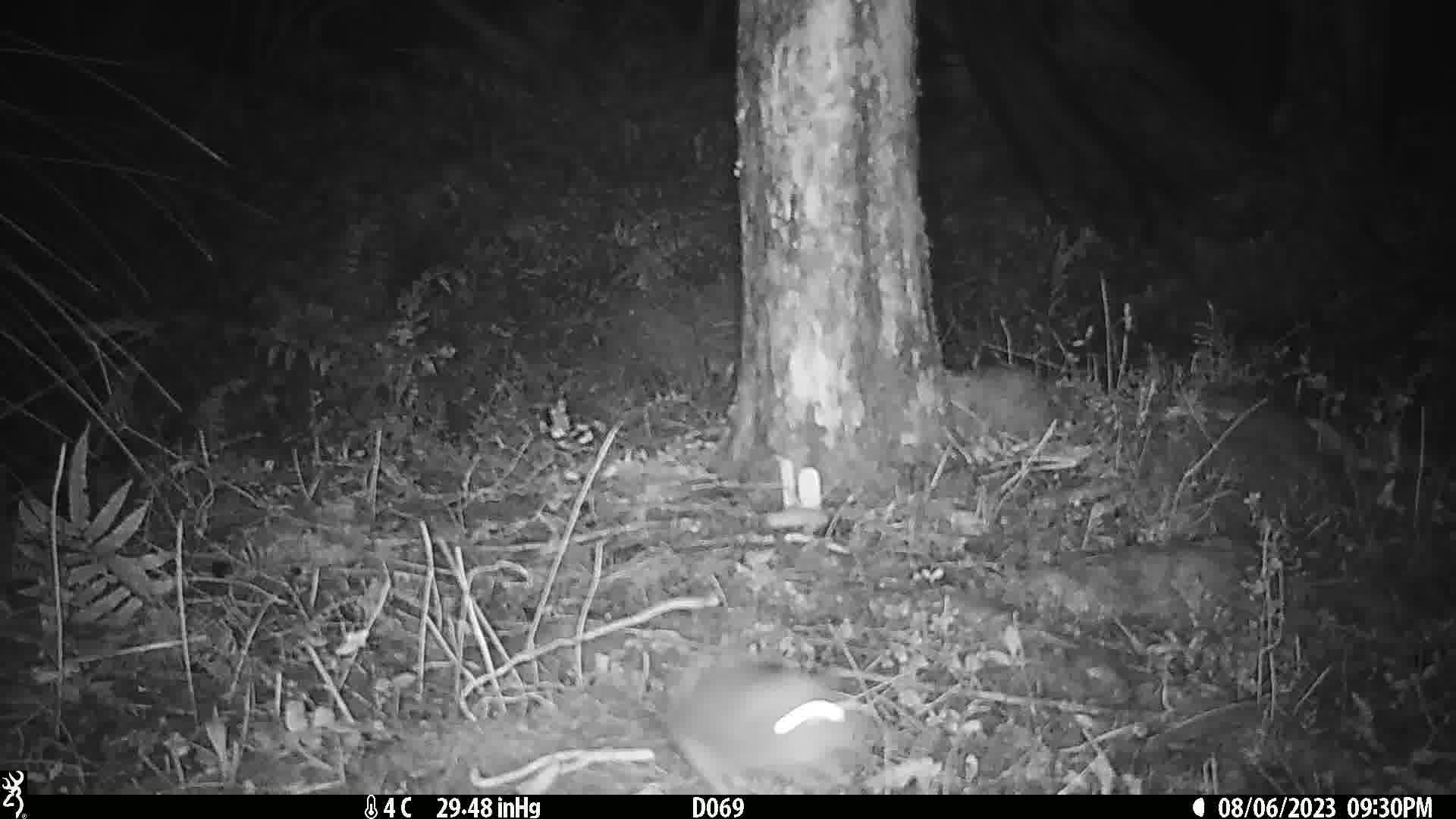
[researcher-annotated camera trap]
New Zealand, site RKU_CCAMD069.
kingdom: Animalia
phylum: Chordata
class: Mammalia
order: Rodentia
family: Muridae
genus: Rattus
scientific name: Rattus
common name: rat